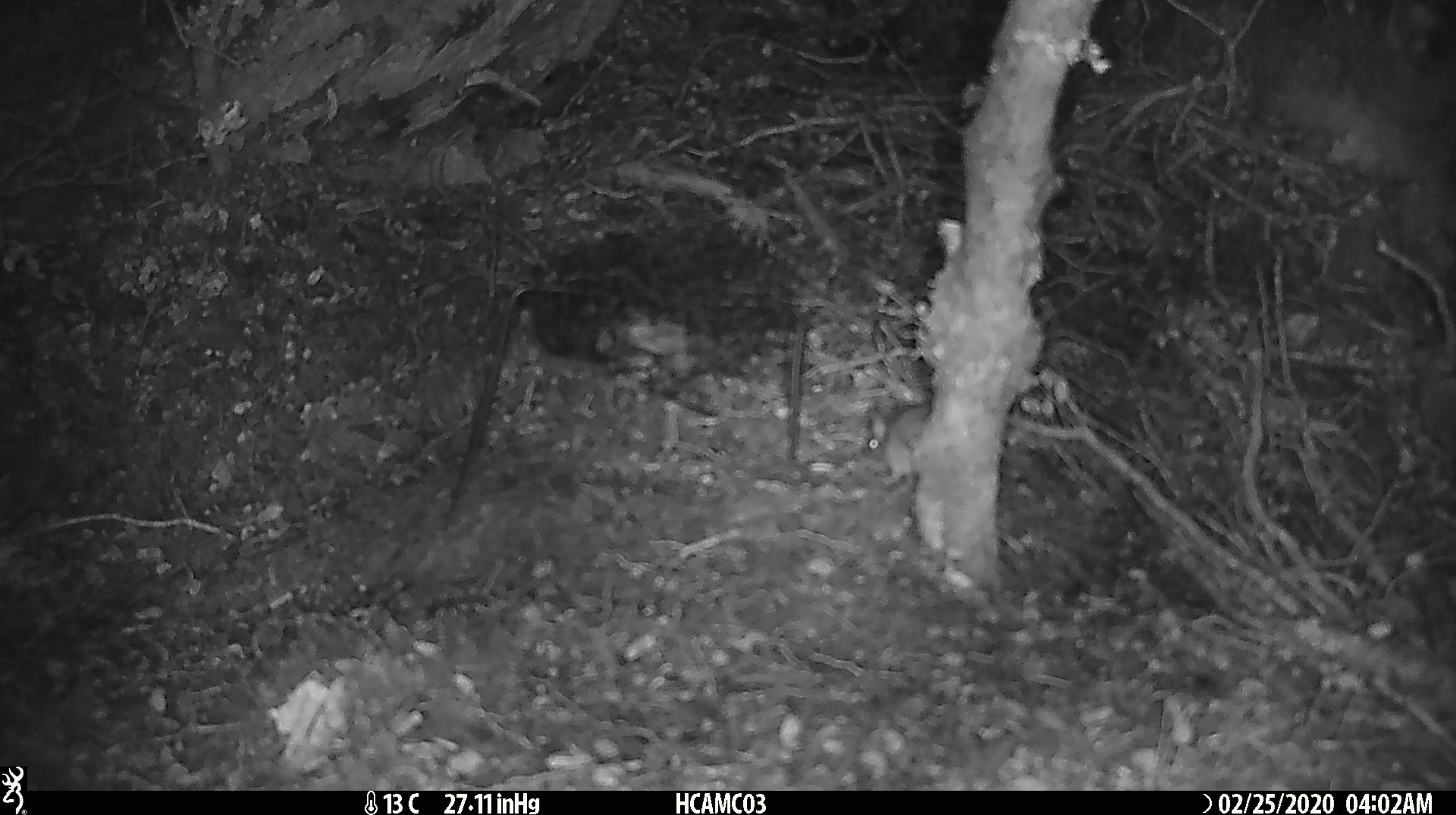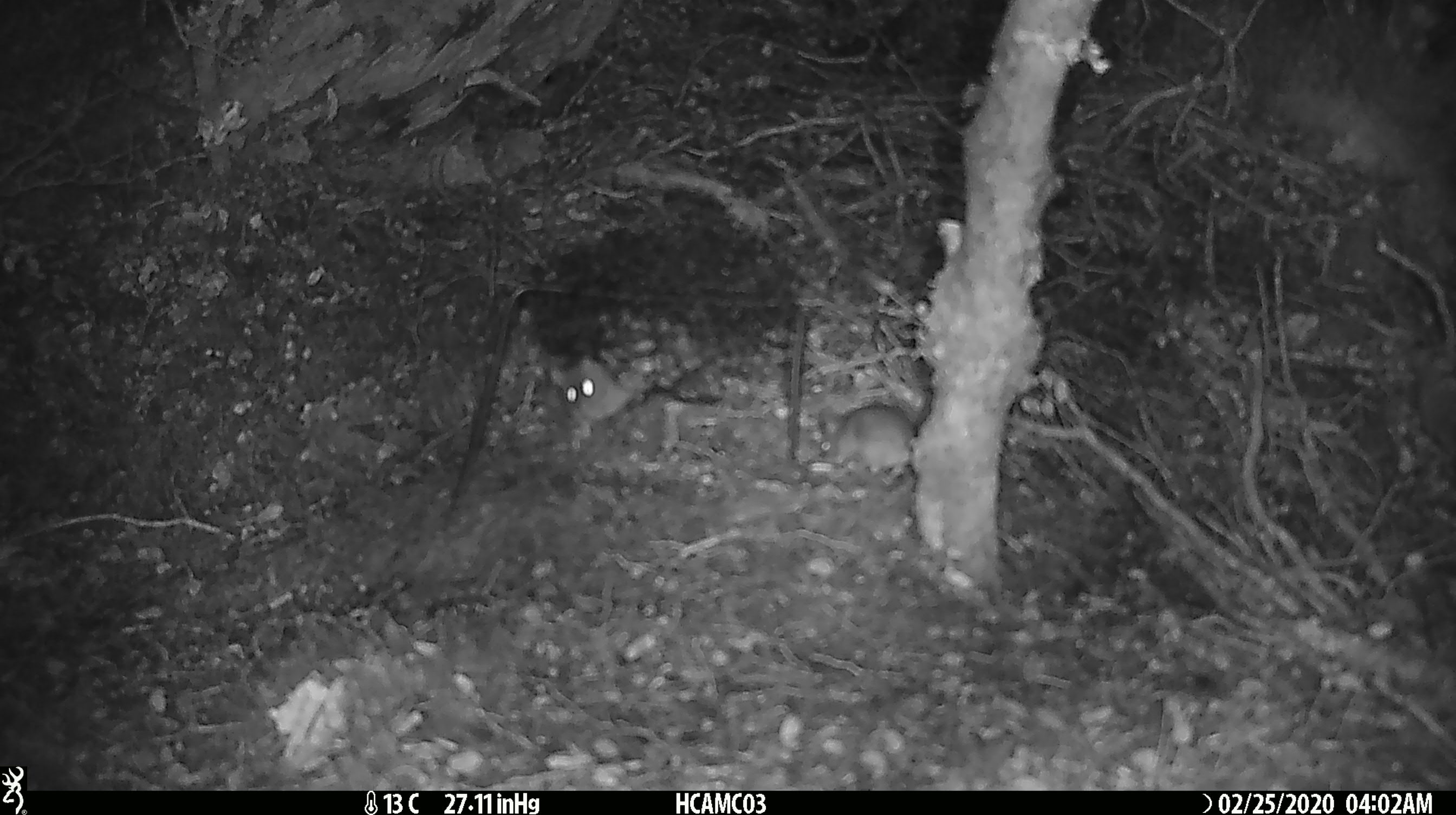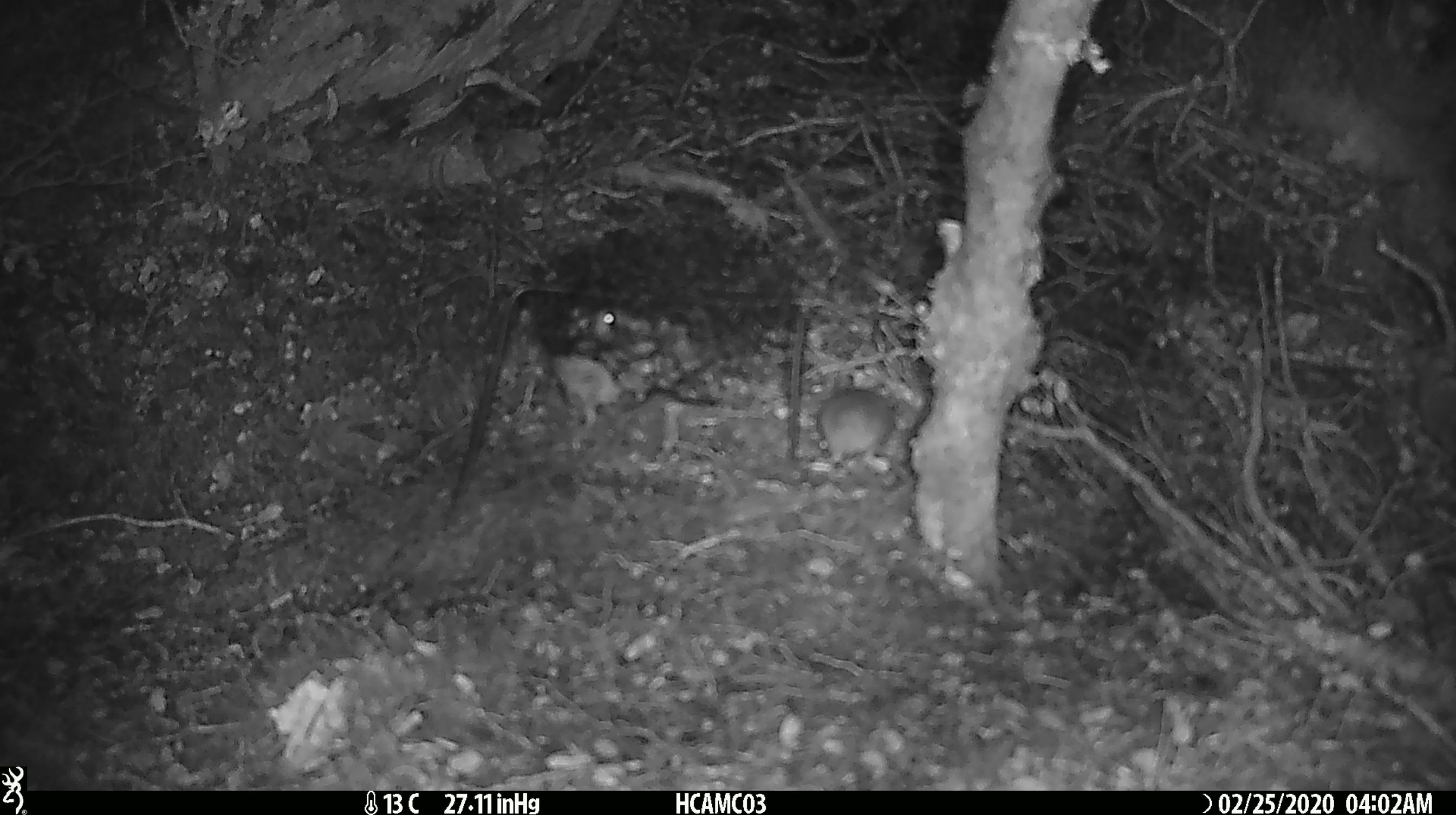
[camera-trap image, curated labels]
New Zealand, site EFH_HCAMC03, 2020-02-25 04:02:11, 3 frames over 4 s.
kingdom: Animalia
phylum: Chordata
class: Mammalia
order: Rodentia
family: Muridae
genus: Mus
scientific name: Mus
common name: mouse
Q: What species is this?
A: Mouse (Mus).